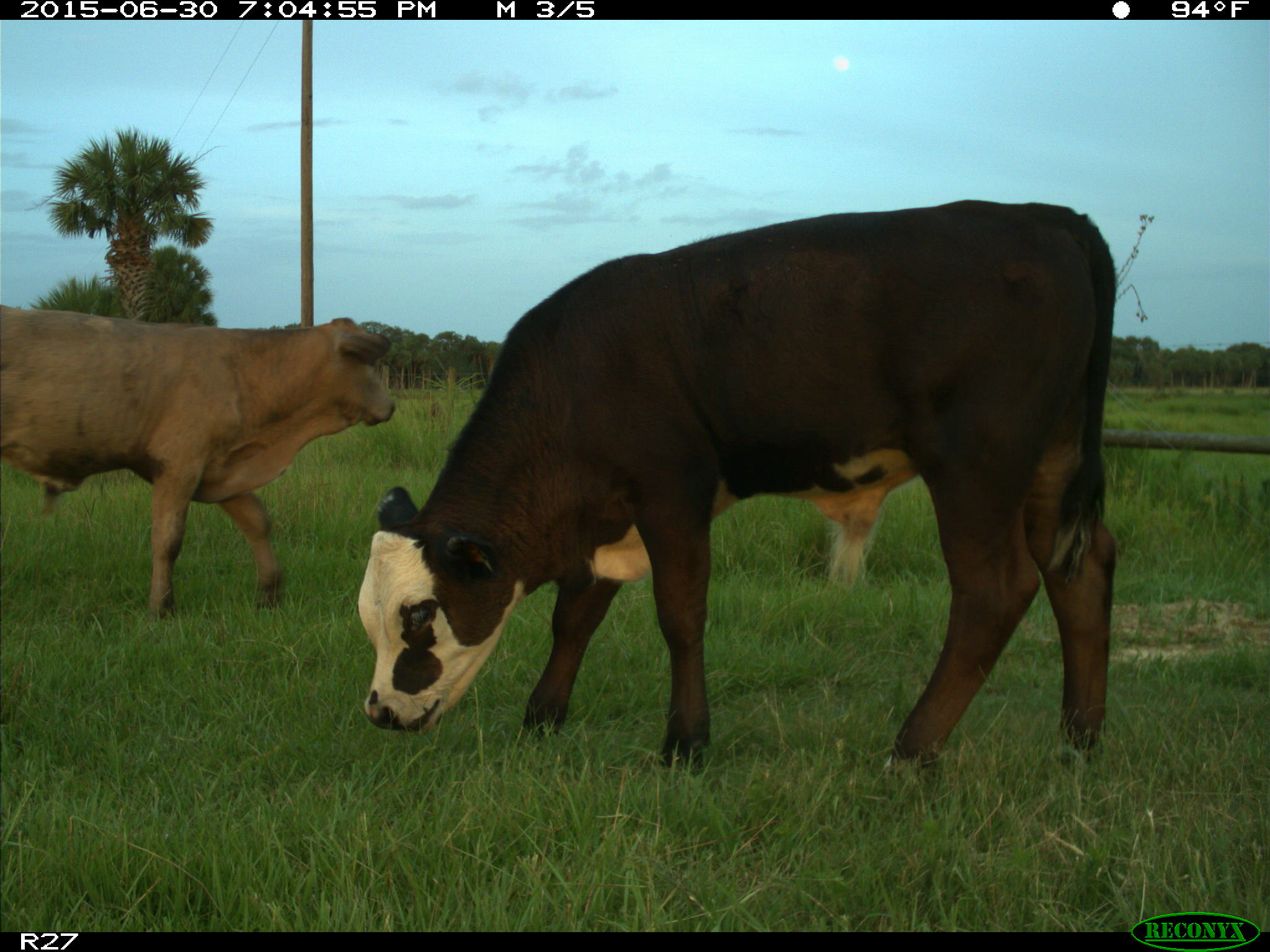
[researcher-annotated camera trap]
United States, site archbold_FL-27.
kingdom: Animalia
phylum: Chordata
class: Mammalia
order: Artiodactyla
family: Bovidae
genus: Bos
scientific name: Bos taurus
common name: domestic cow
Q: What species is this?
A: Bos taurus (domestic cow).